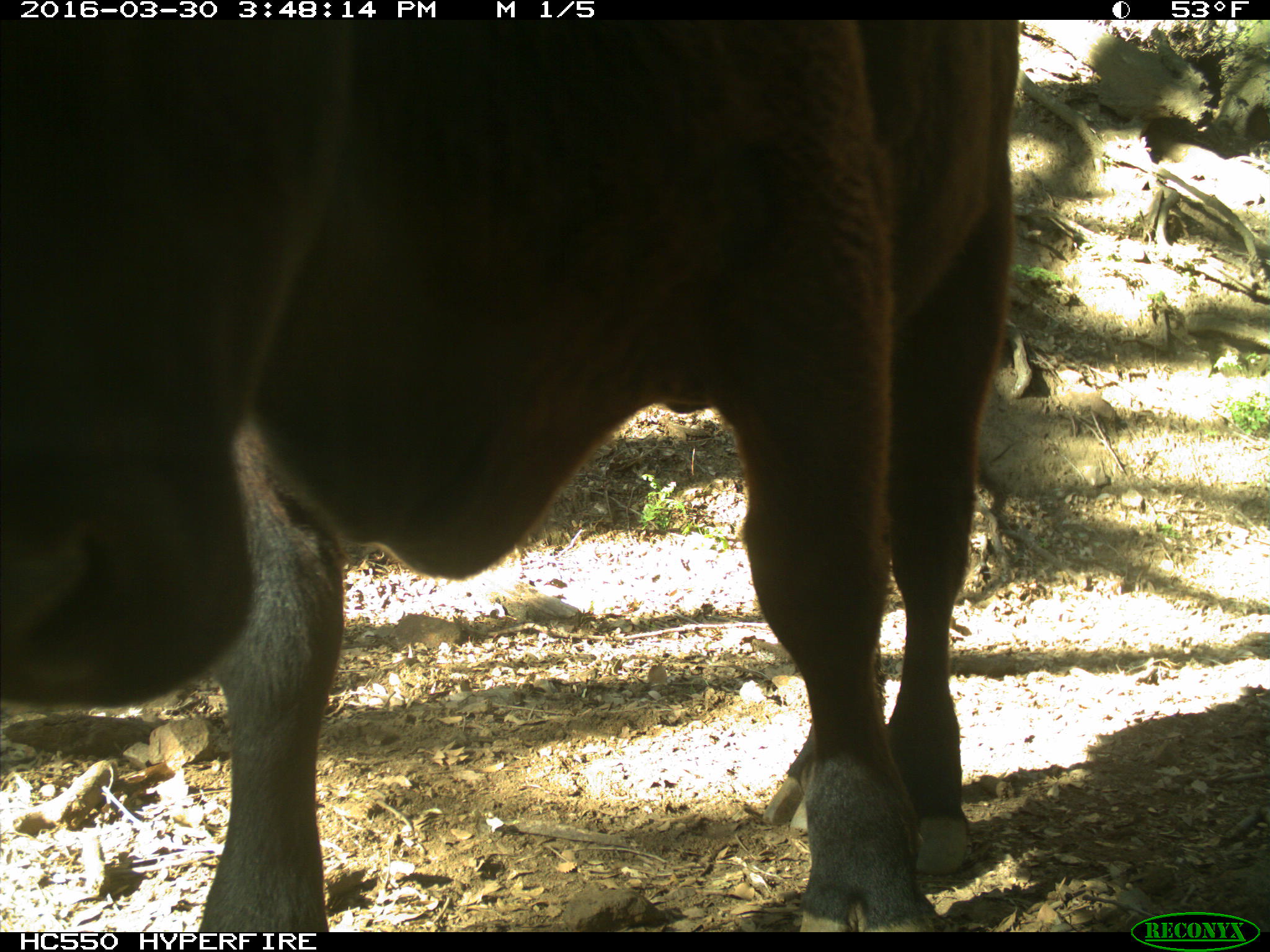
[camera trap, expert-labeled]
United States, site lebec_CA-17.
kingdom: Animalia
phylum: Chordata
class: Mammalia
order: Artiodactyla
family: Bovidae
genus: Bos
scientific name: Bos taurus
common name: domestic cow